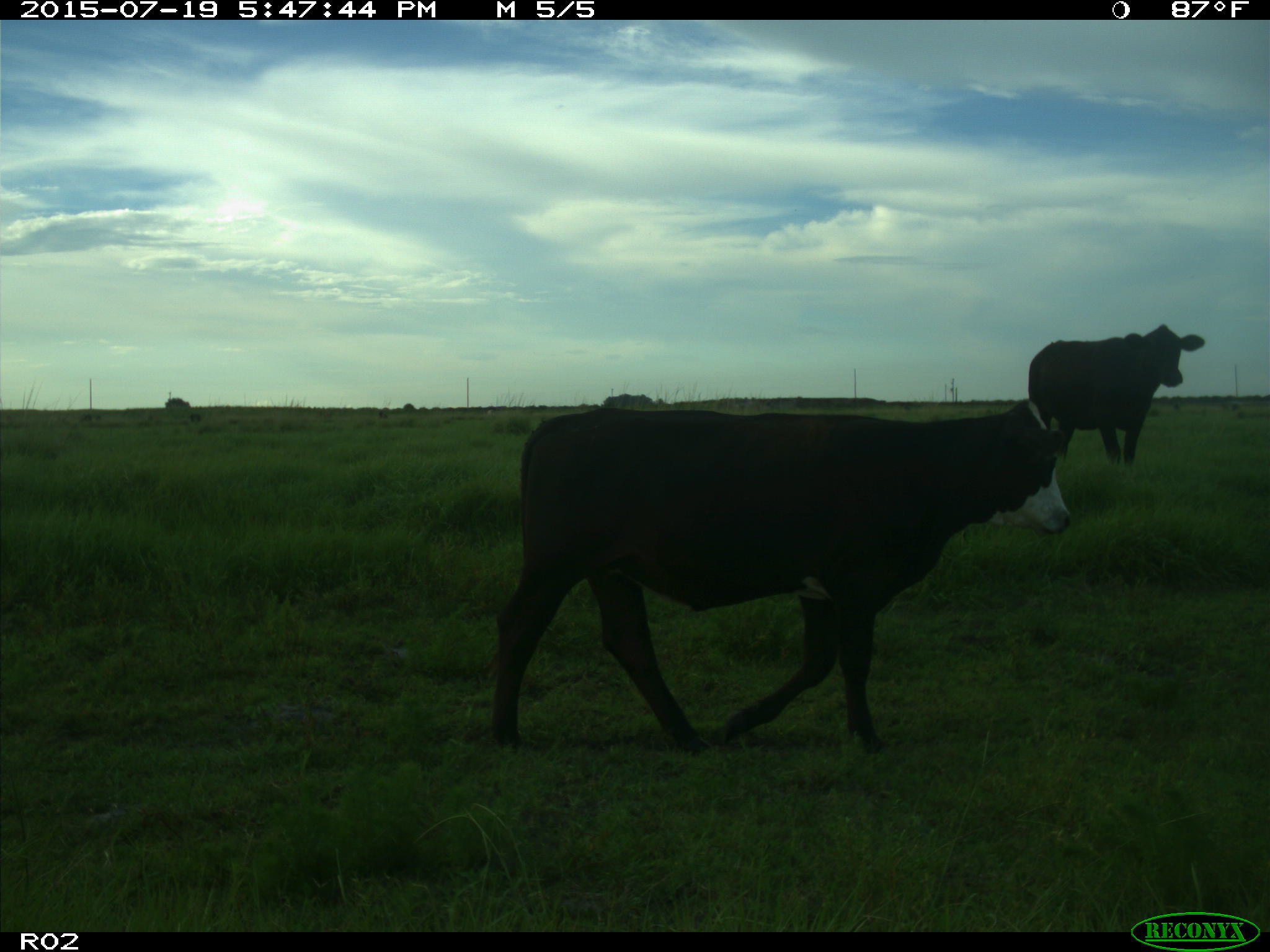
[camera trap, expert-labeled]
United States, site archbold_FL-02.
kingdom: Animalia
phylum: Chordata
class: Mammalia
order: Artiodactyla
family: Bovidae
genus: Bos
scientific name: Bos taurus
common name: domestic cow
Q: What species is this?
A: Bos taurus (domestic cow).